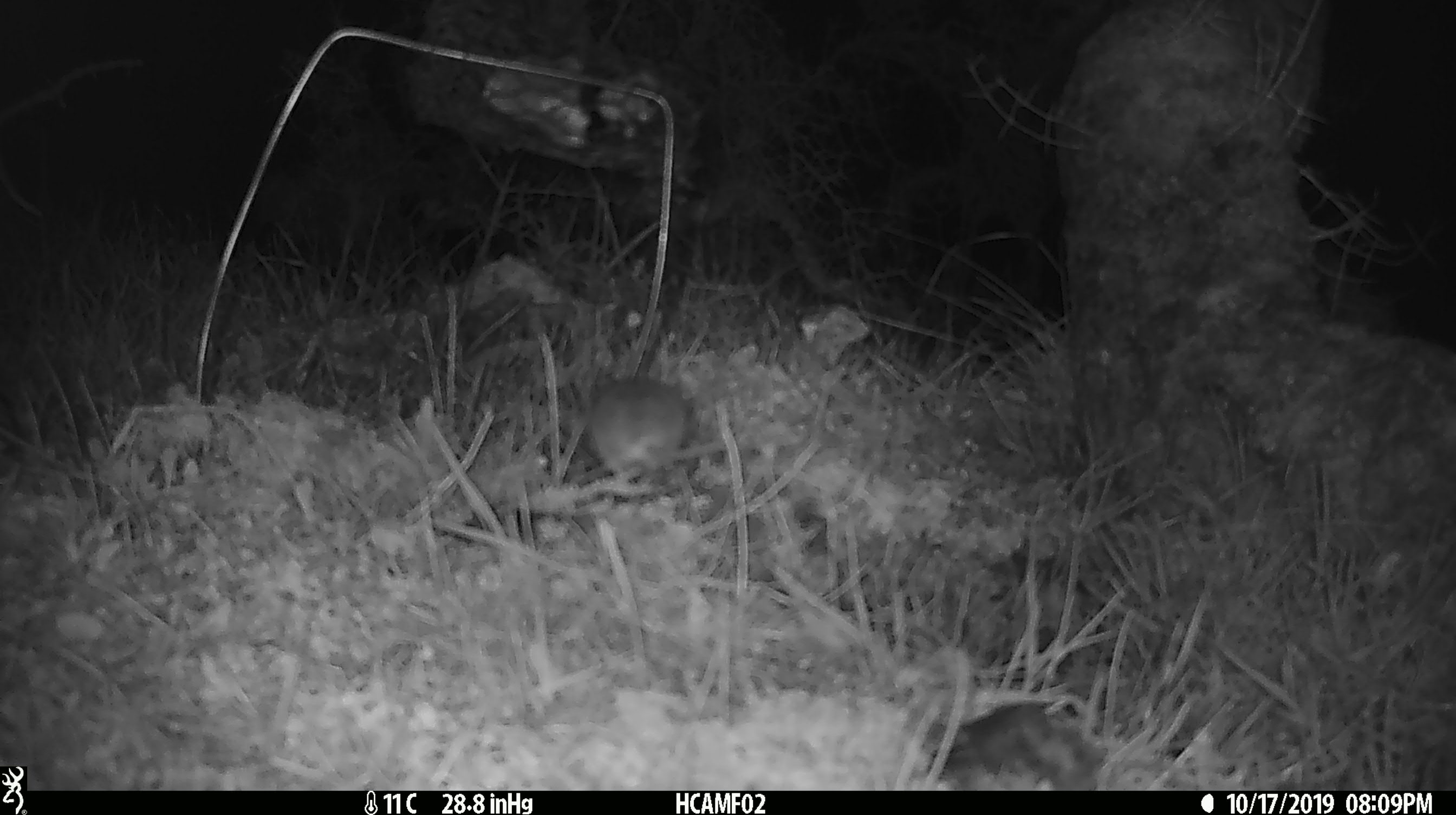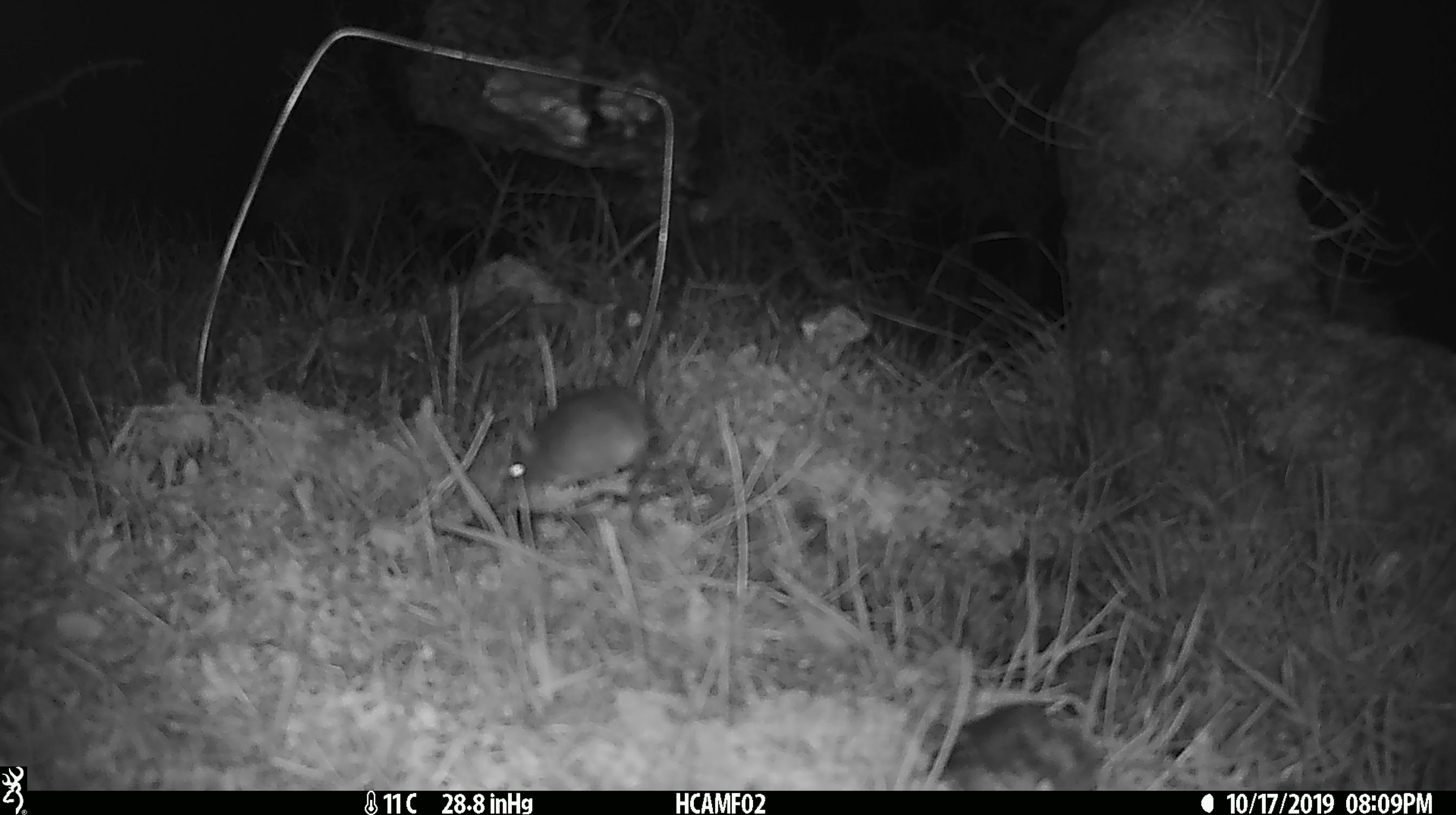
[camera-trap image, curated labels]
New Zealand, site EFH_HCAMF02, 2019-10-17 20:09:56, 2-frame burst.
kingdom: Animalia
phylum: Chordata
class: Mammalia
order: Rodentia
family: Muridae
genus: Mus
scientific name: Mus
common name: mouse